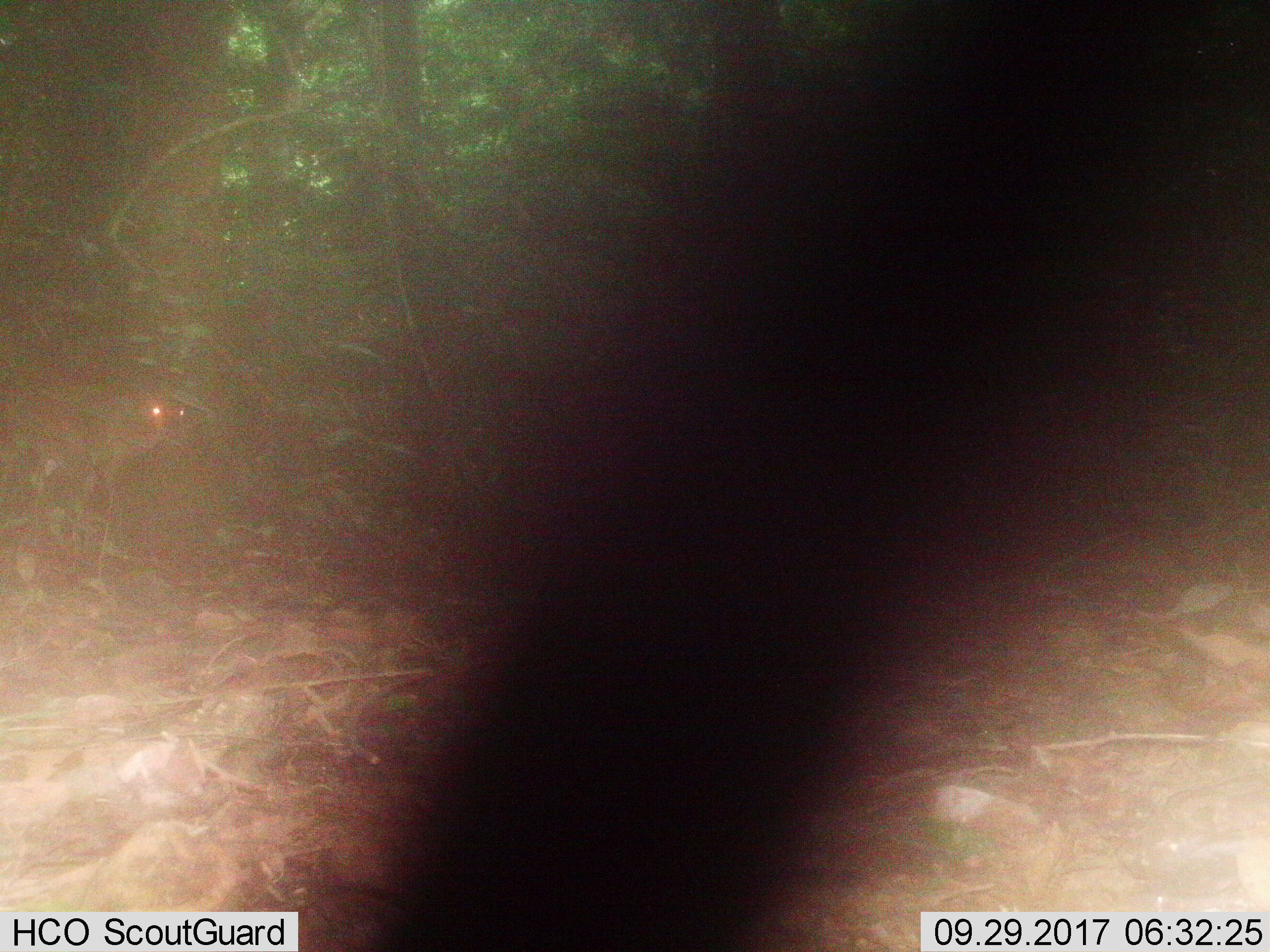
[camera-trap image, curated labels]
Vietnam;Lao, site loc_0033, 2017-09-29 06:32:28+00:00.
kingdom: Animalia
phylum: Chordata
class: Mammalia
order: Artiodactyla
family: Cervidae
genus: Muntiacus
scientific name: Muntiacus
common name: muntjacs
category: unidentified muntjac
Unidentified muntjac (muntjacs) (Muntiacus). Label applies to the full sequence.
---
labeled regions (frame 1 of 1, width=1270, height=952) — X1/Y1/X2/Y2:
unidentified muntjac: 23/389/186/512